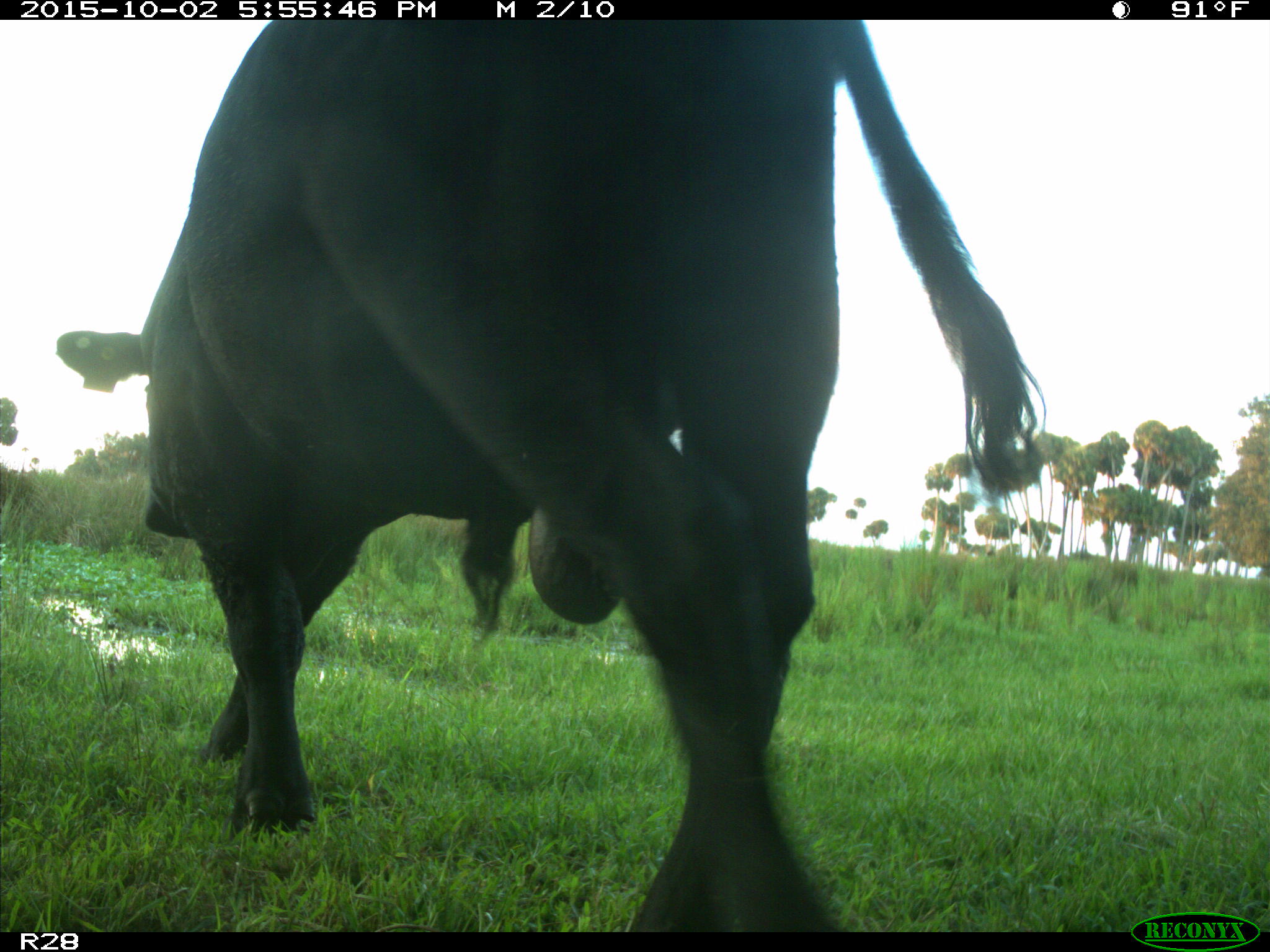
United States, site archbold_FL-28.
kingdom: Animalia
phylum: Chordata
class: Mammalia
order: Artiodactyla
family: Bovidae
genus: Bos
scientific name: Bos taurus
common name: domestic cow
Bos taurus (domestic cow).